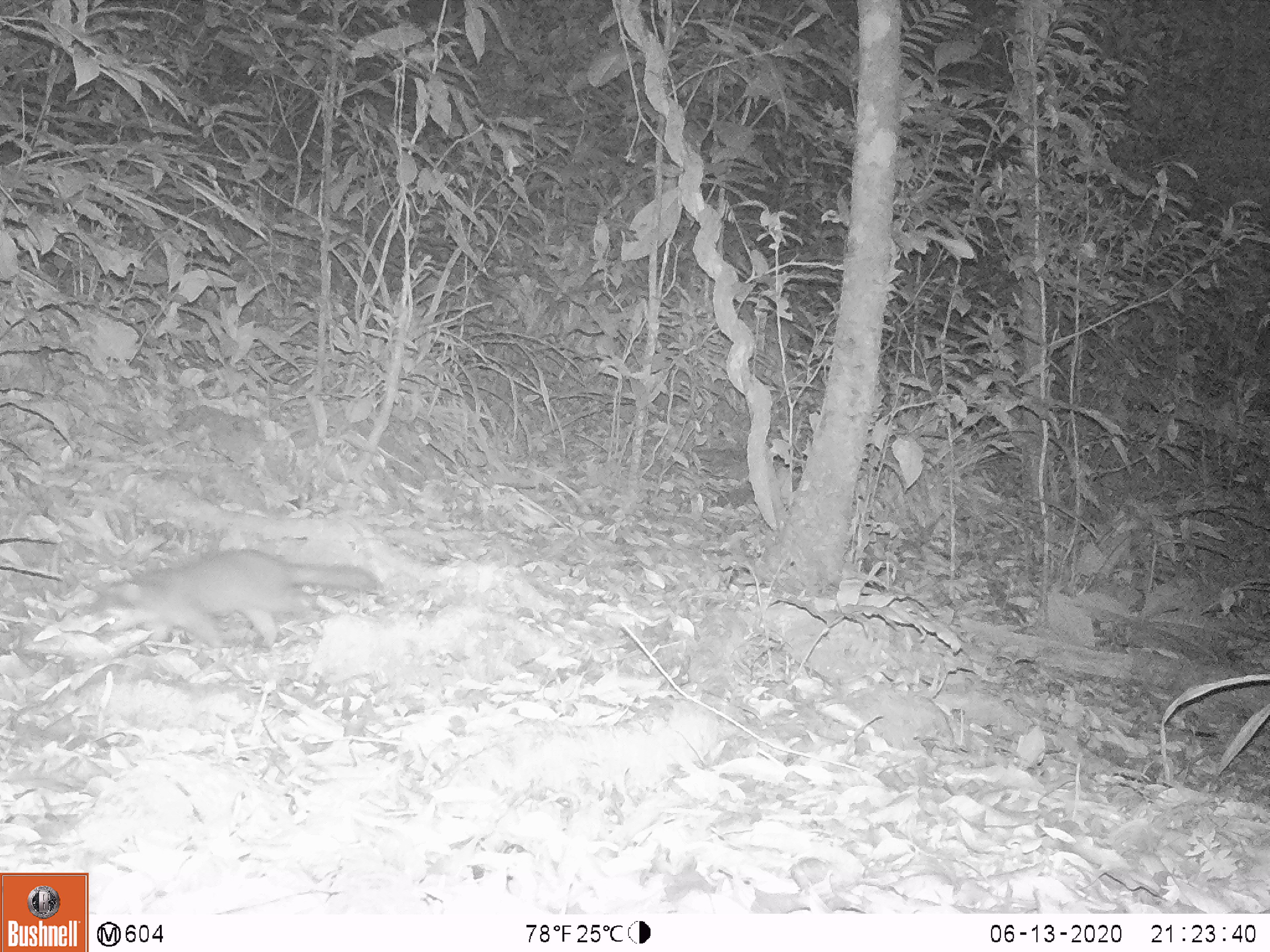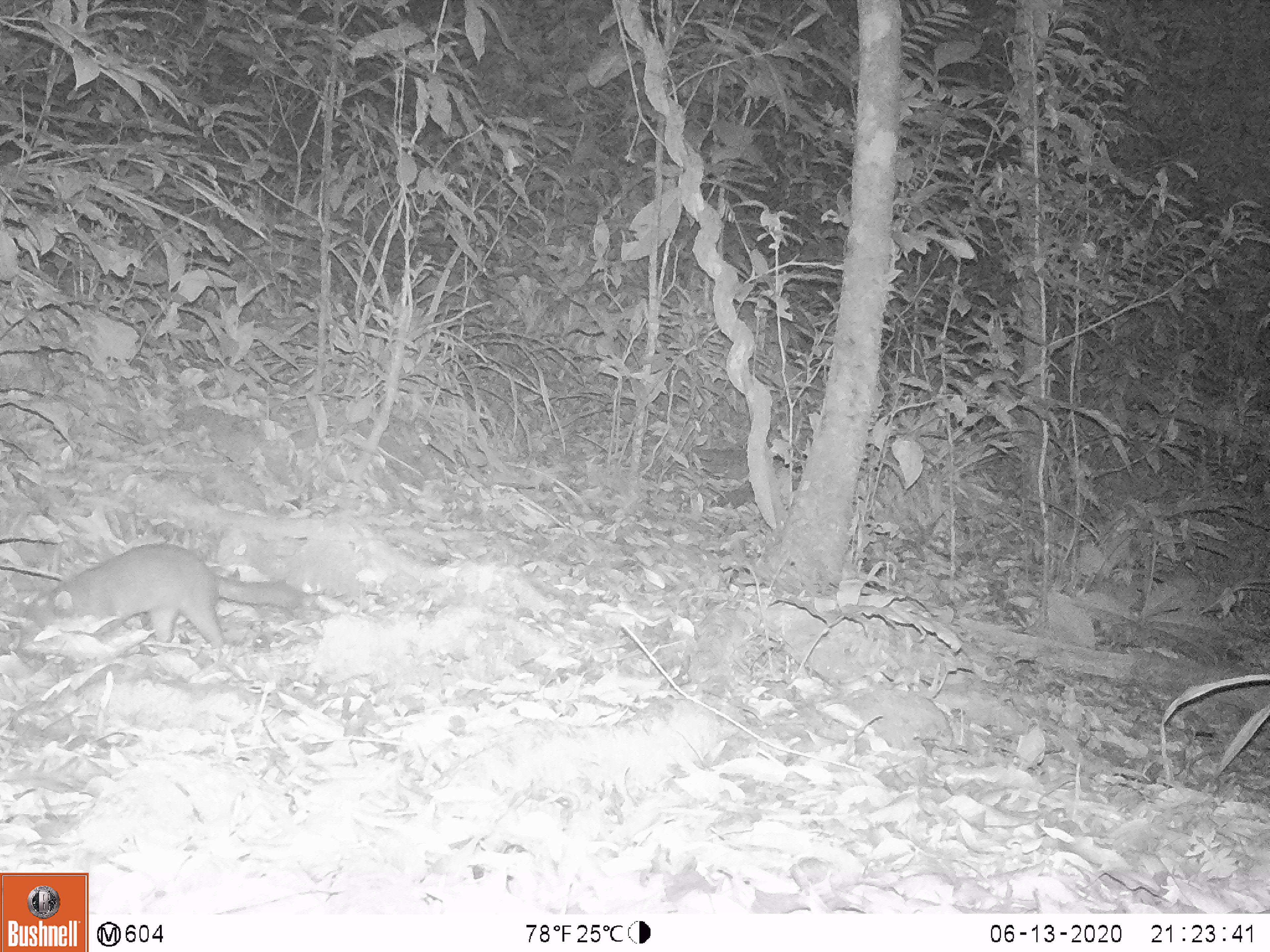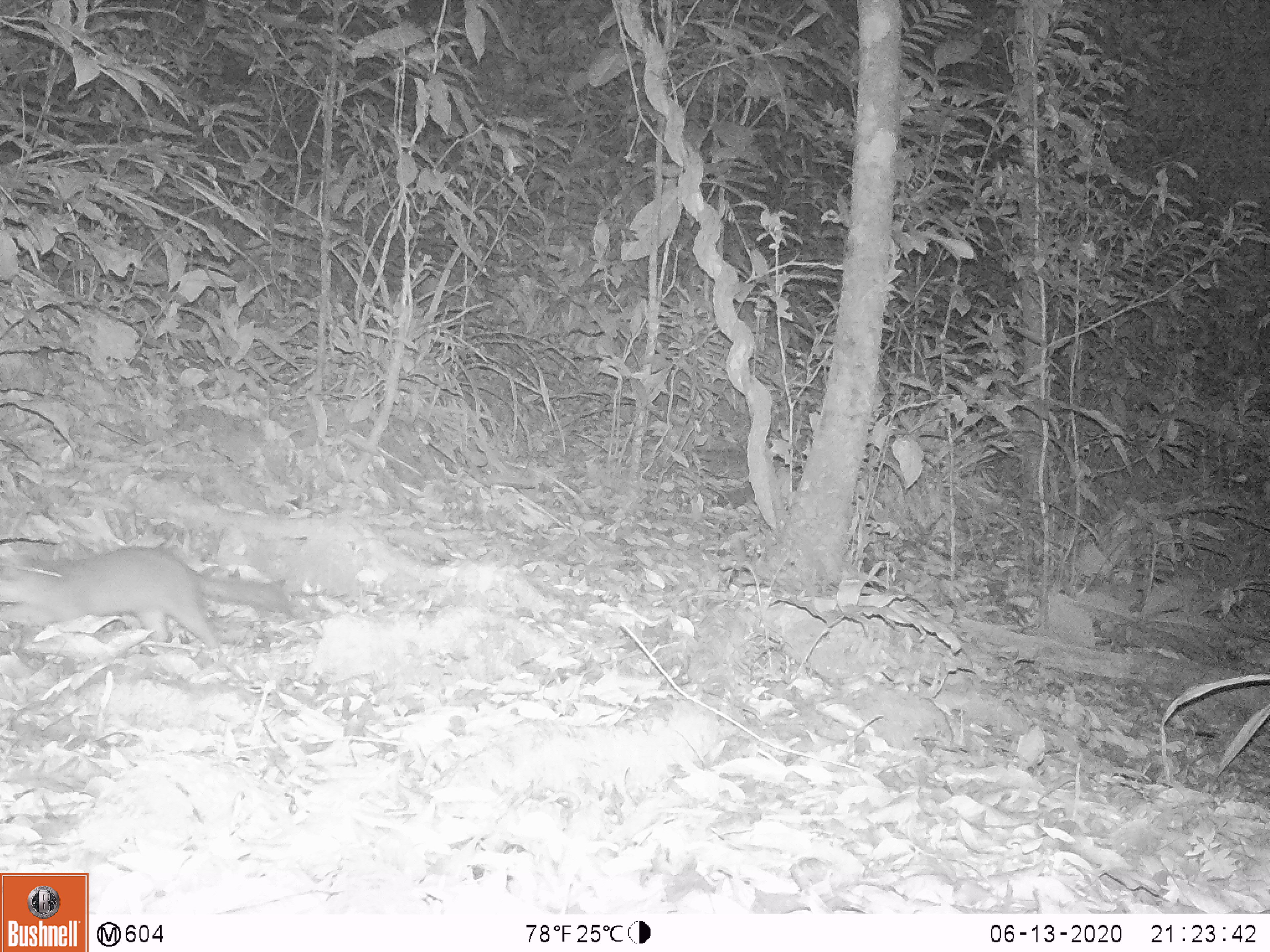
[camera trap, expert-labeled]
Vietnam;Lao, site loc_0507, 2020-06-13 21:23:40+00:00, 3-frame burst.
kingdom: Animalia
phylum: Chordata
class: Mammalia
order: Carnivora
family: Mustelidae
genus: Melogale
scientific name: Melogale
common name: ferret badger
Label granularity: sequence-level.